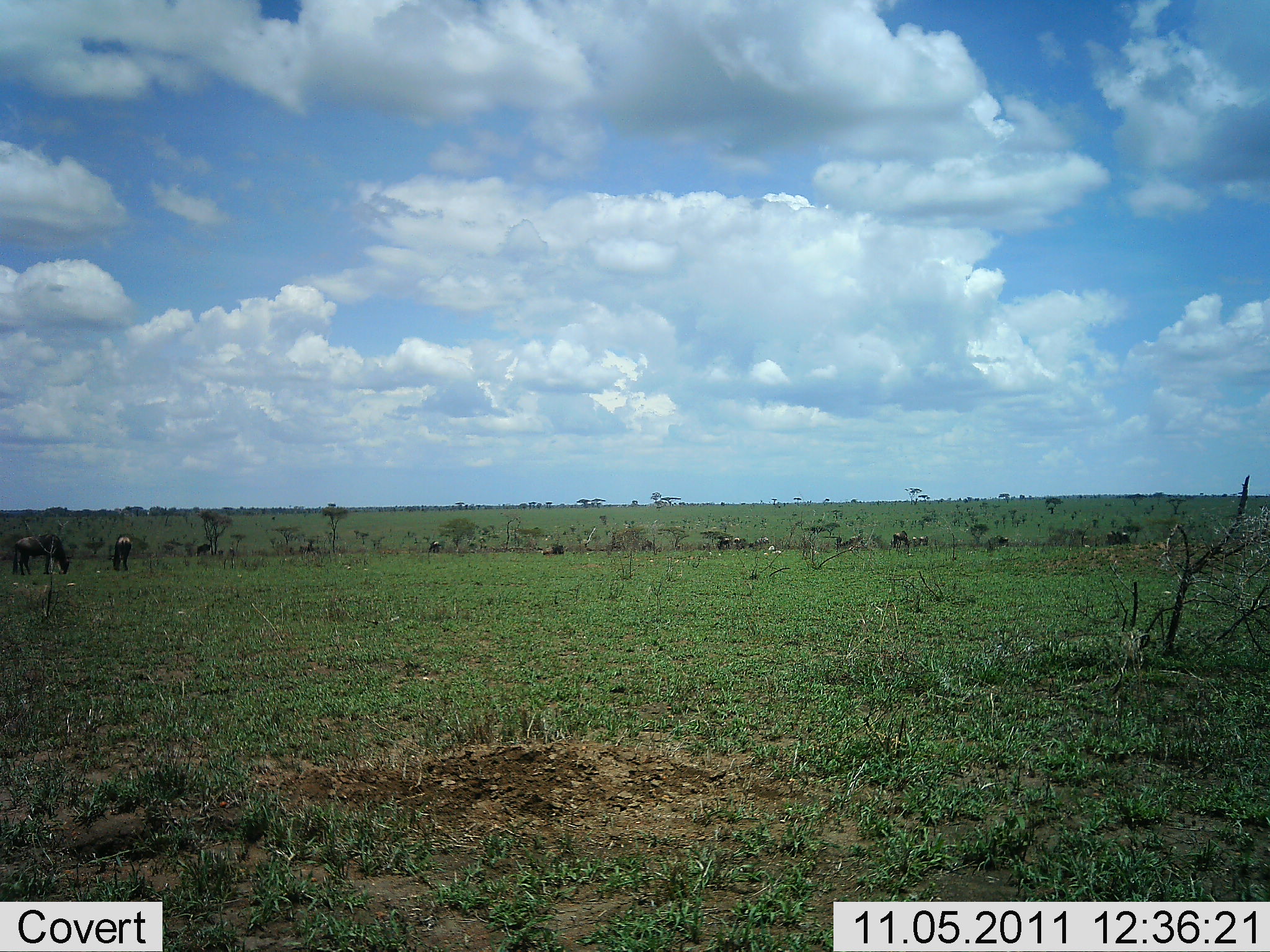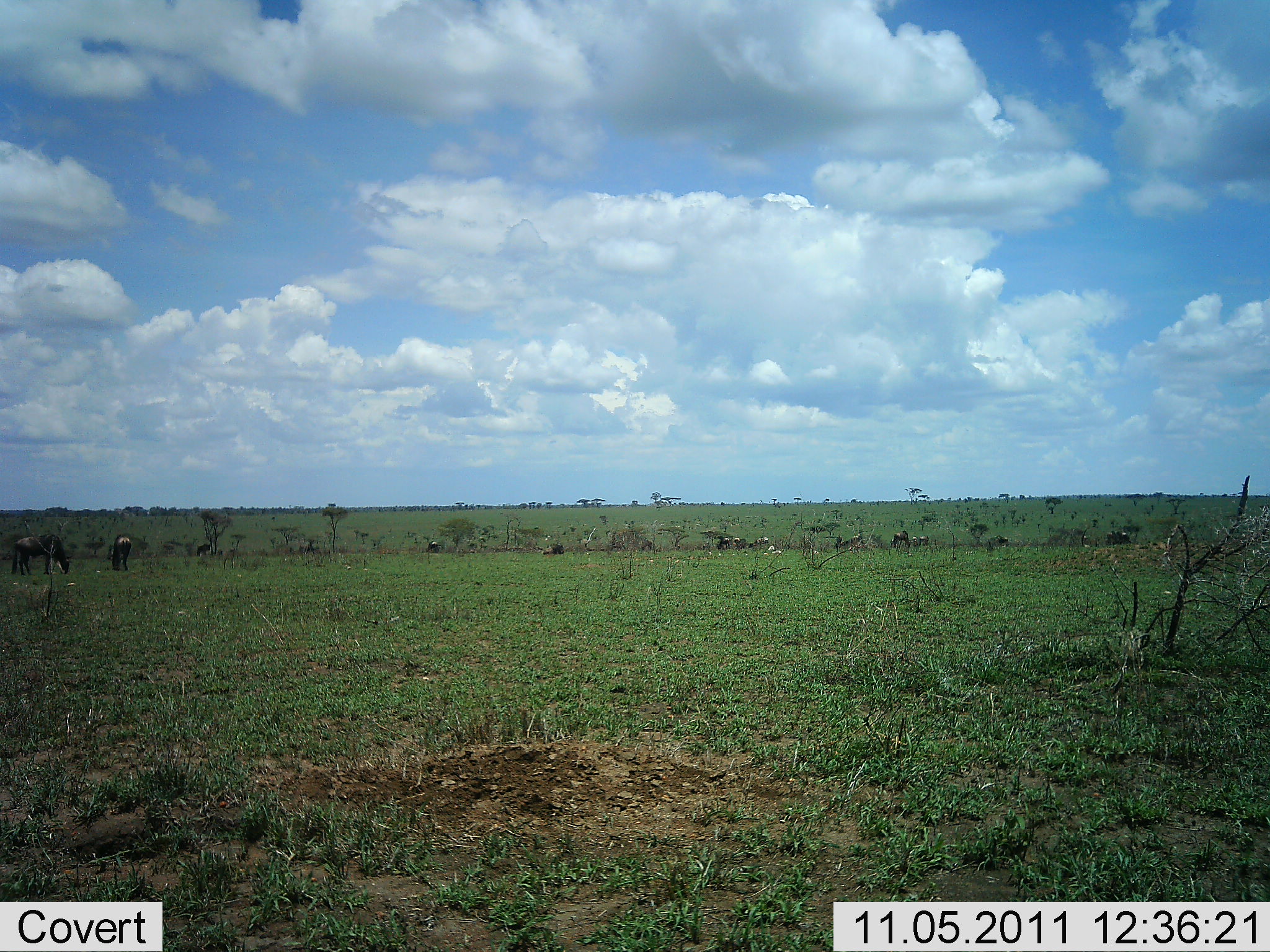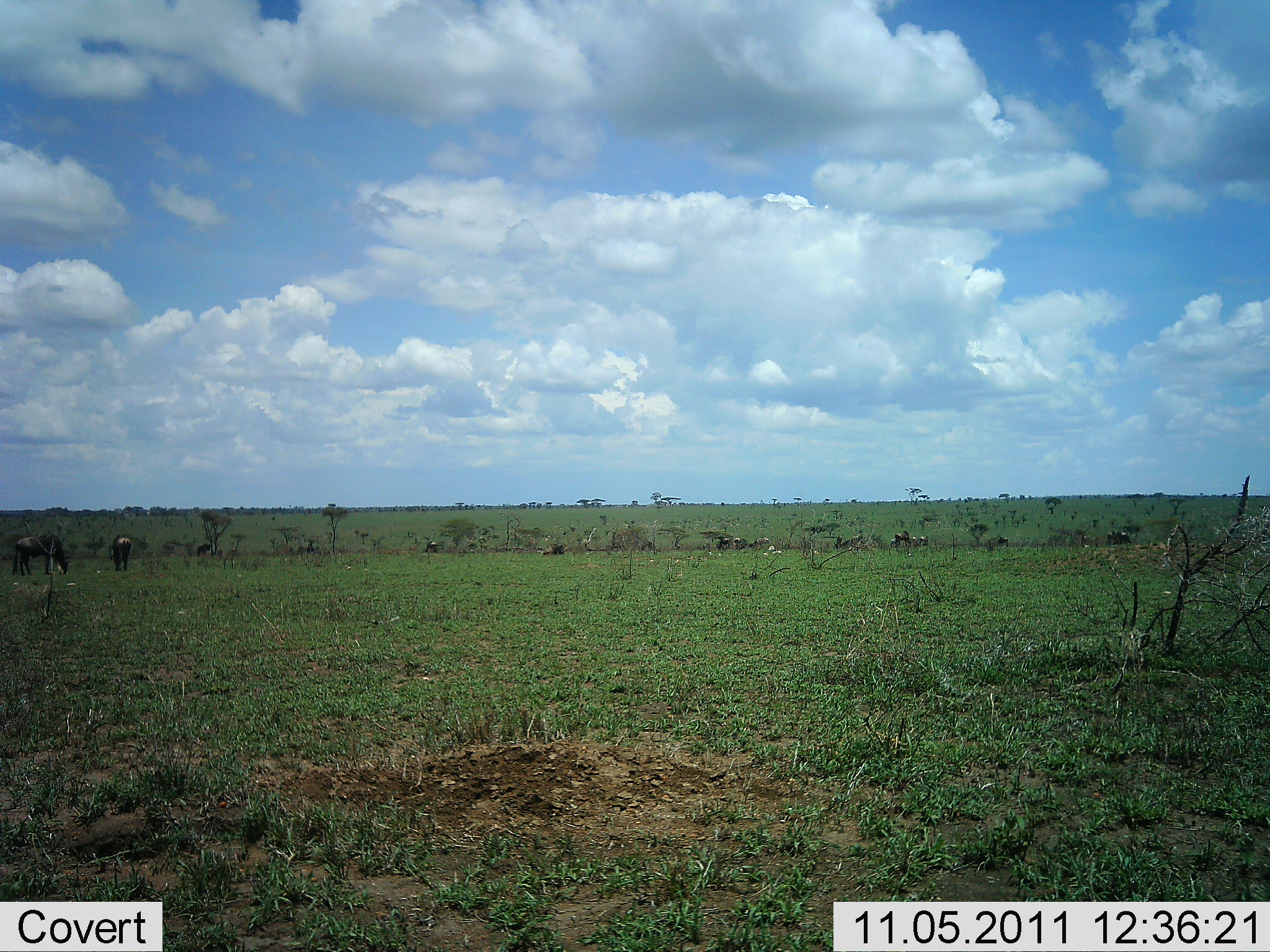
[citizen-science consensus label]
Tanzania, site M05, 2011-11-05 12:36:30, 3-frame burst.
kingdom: Animalia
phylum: Chordata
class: Mammalia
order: Artiodactyla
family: Bovidae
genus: Connochaetes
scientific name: Connochaetes taurinus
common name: blue wildebeest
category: wildebeest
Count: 11-50.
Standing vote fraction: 50%.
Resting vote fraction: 8%.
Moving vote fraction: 0%.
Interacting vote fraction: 8%.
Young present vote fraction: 8%.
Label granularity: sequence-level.